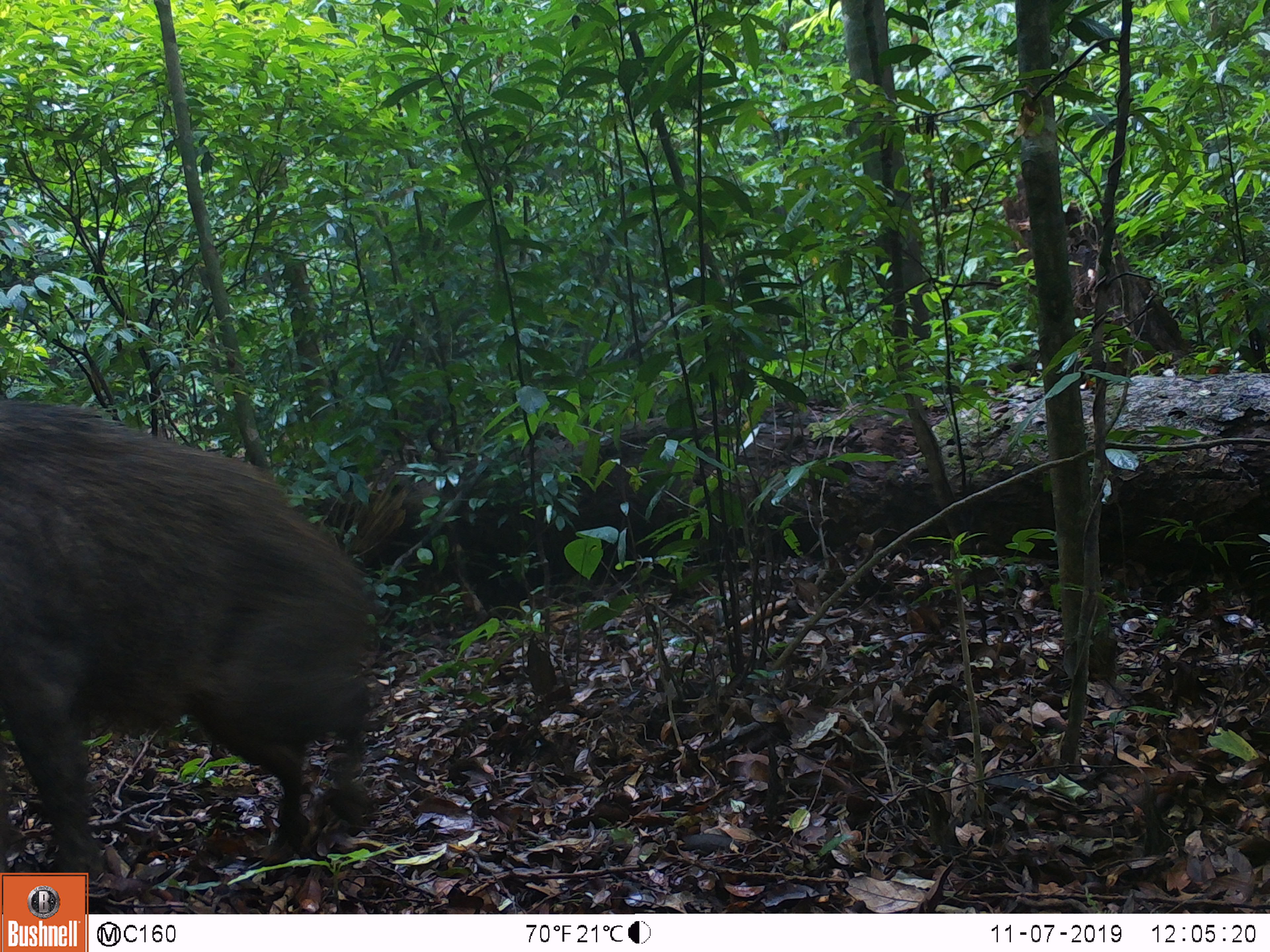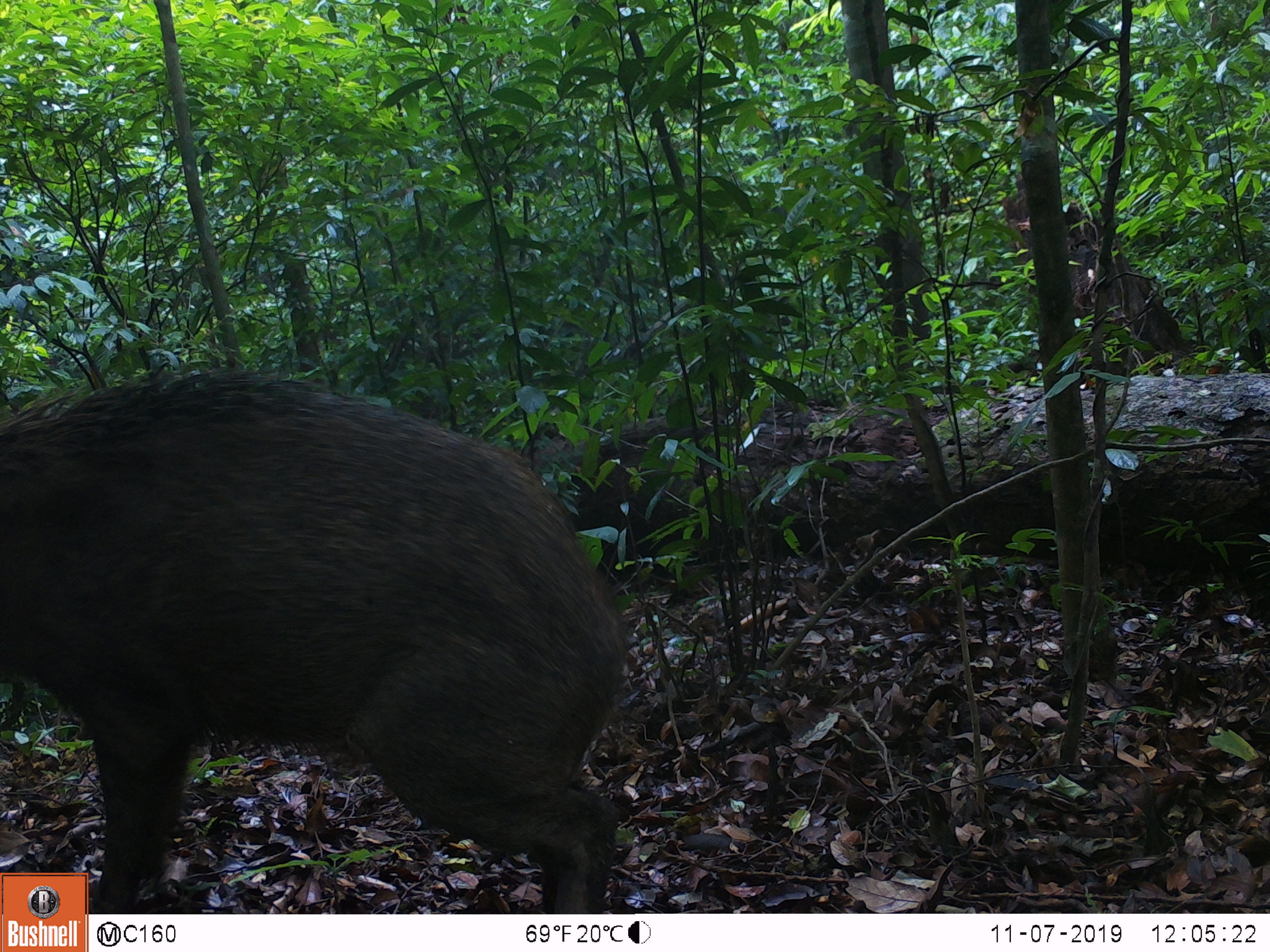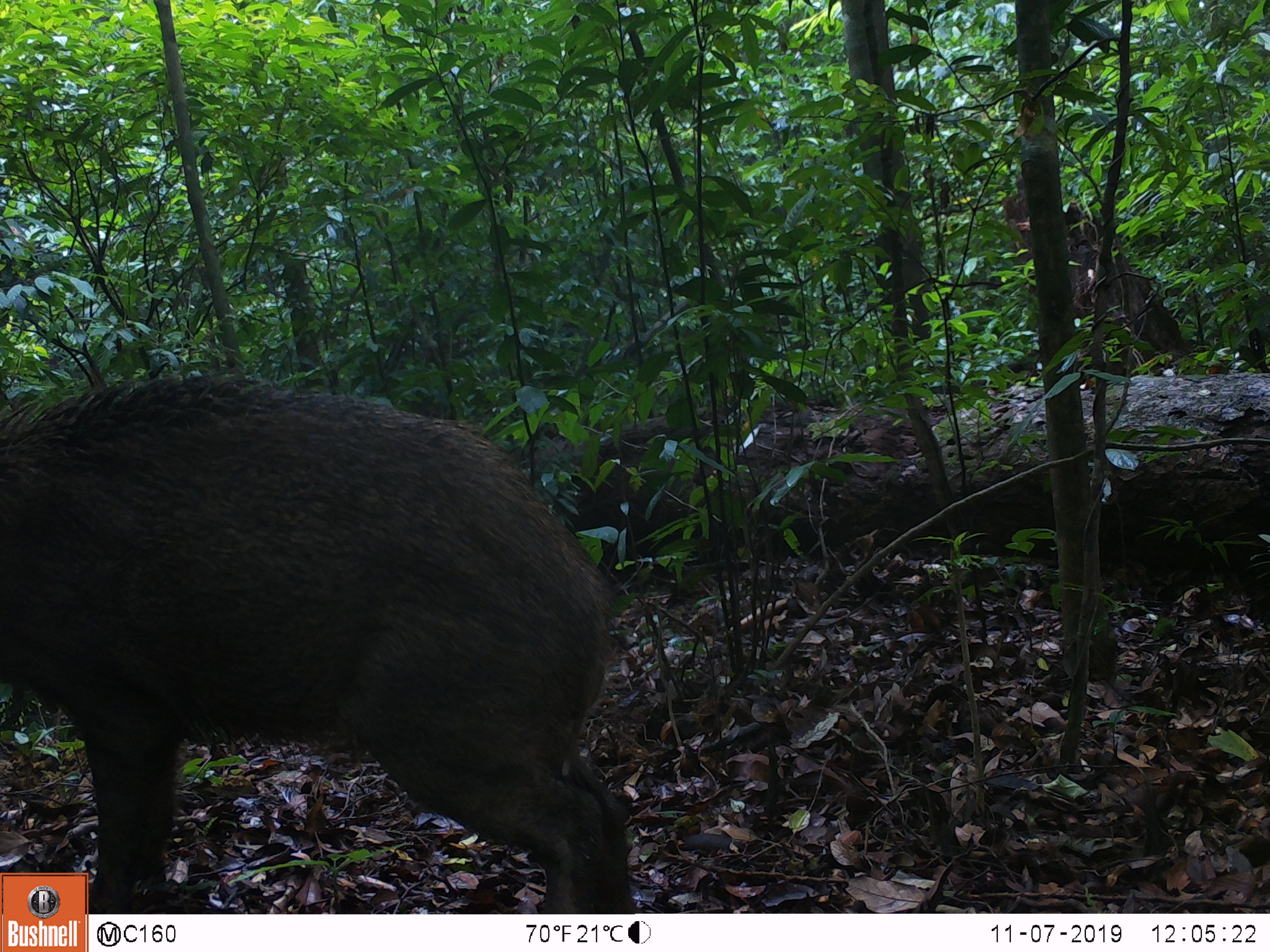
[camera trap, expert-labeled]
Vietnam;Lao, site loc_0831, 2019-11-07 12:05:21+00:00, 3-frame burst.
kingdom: Animalia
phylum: Chordata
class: Mammalia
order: Artiodactyla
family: Suidae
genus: Sus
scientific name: Sus scrofa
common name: eurasian wild pig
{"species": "eurasian wild pig (Sus scrofa)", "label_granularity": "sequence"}